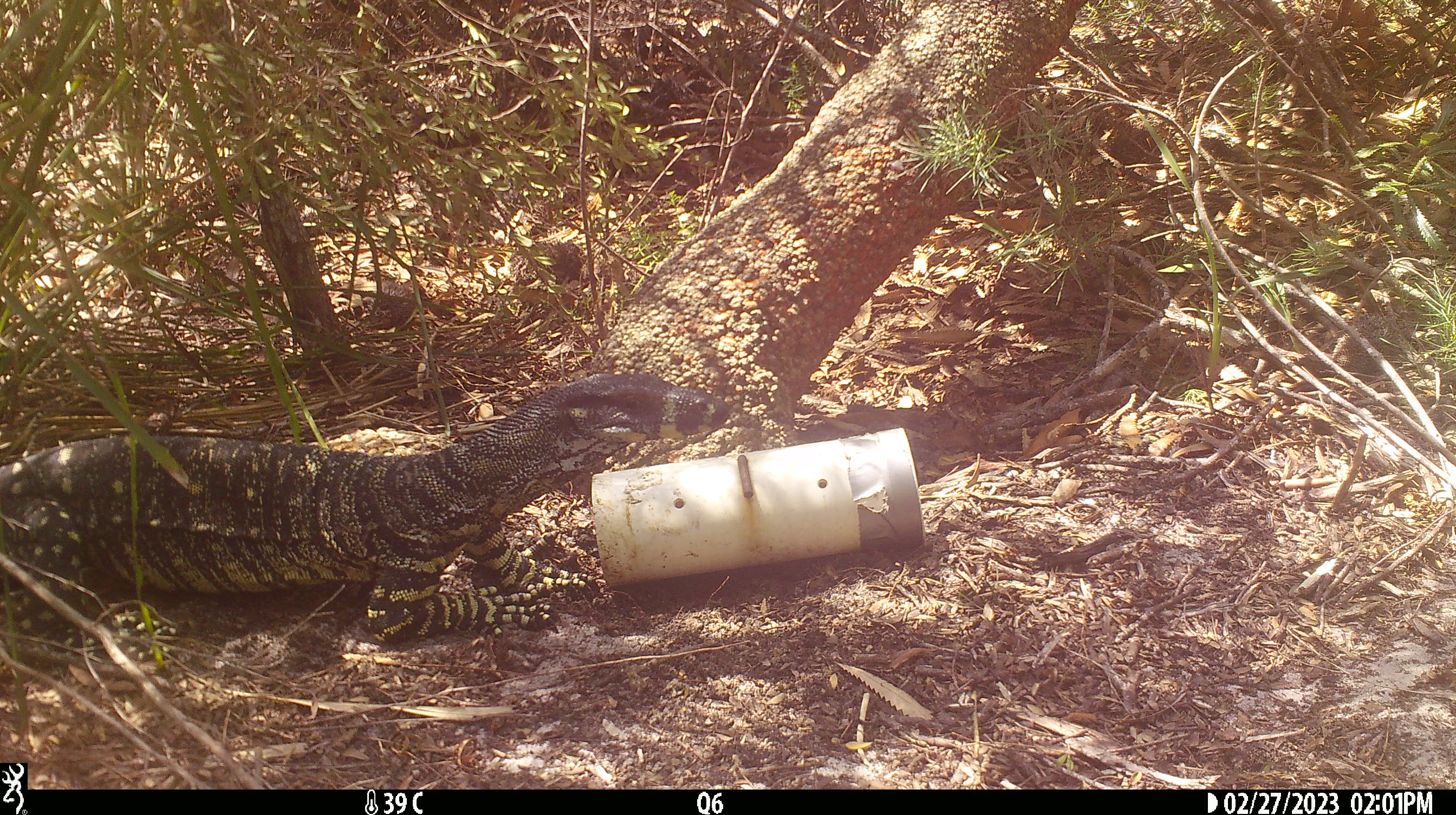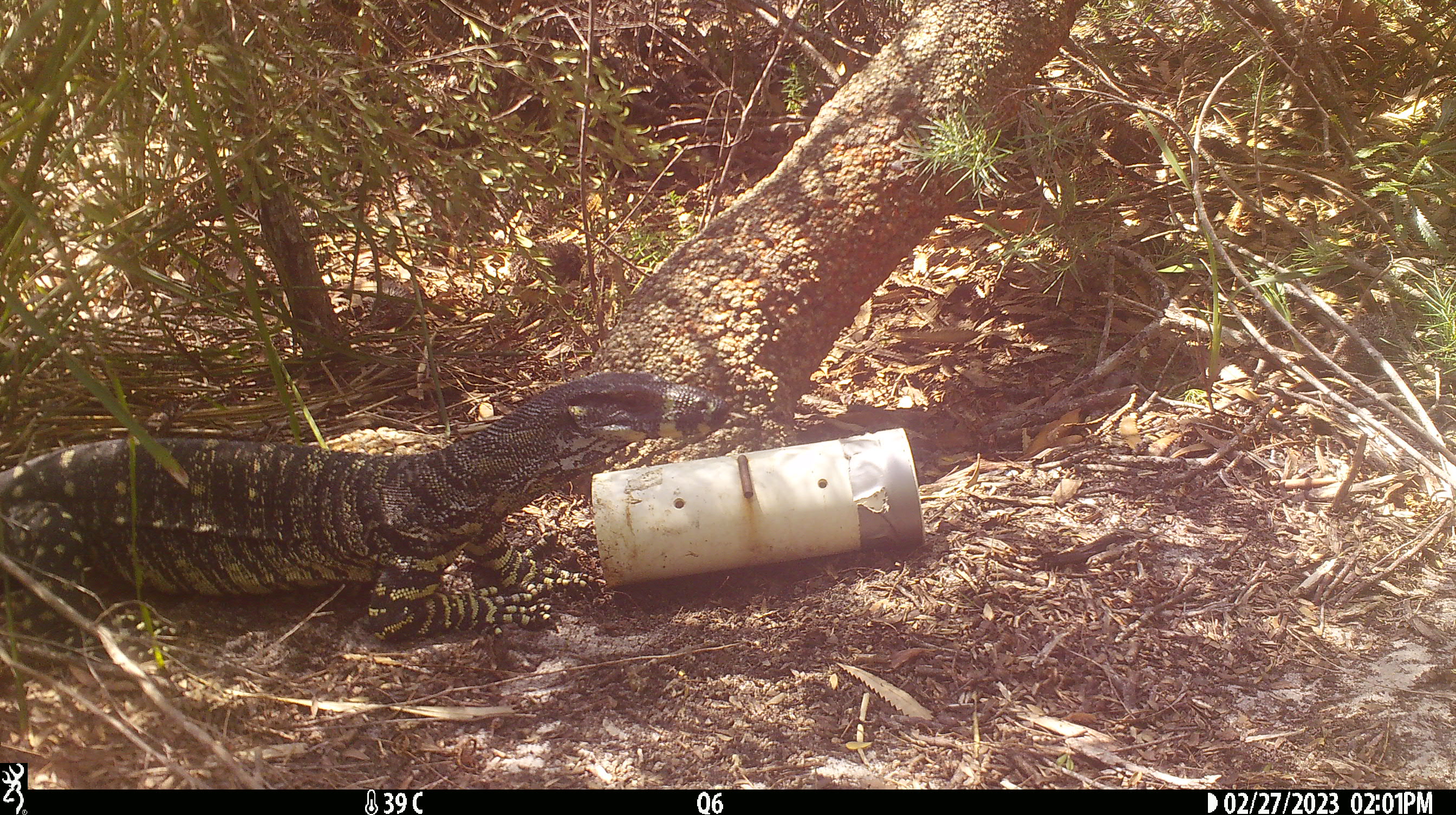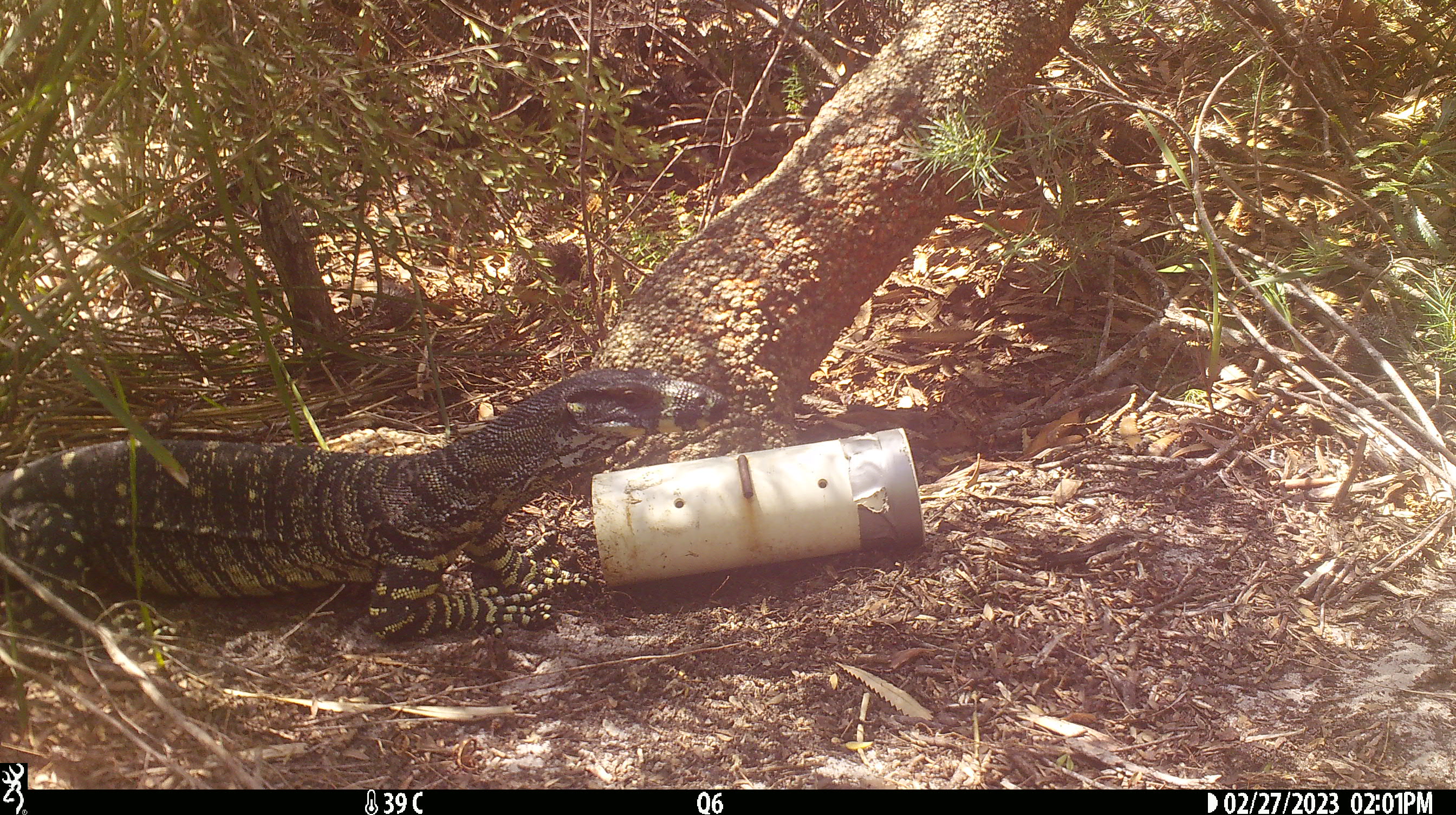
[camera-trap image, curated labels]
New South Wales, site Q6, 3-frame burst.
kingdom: Animalia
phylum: Chordata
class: Reptilia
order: Squamata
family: Varanidae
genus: Varanus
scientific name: Varanus varius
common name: lace monitor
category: goanna